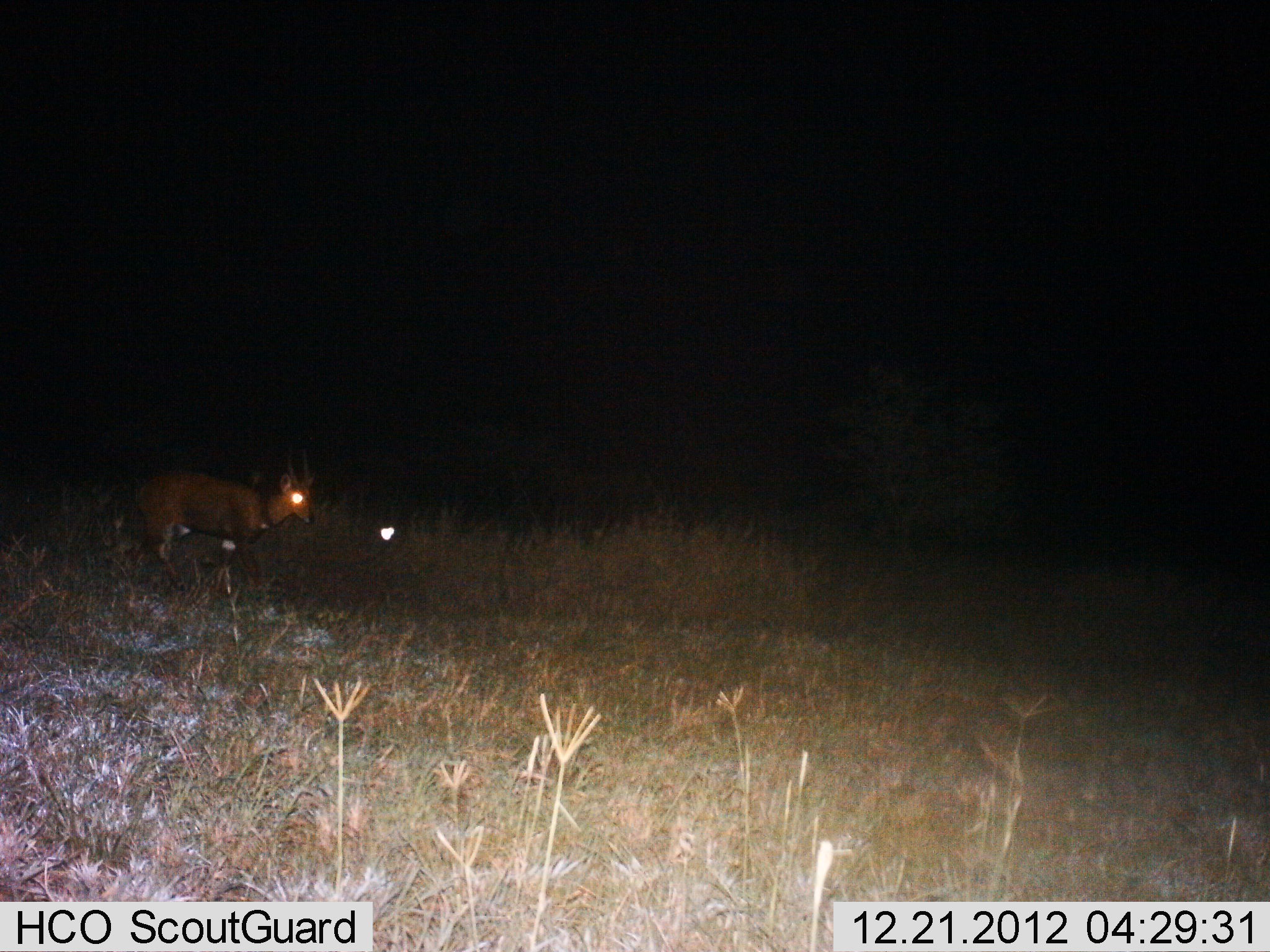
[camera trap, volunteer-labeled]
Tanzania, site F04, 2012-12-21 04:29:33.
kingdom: Animalia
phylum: Chordata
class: Mammalia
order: Artiodactyla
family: Bovidae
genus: Tragelaphus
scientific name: Tragelaphus scriptus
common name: bushbuck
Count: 1.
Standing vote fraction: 44%.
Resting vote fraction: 0%.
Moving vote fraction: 56%.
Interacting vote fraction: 0%.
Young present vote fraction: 0%.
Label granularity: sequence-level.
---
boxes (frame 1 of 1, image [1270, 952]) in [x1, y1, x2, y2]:
animal: [115, 453, 315, 592]